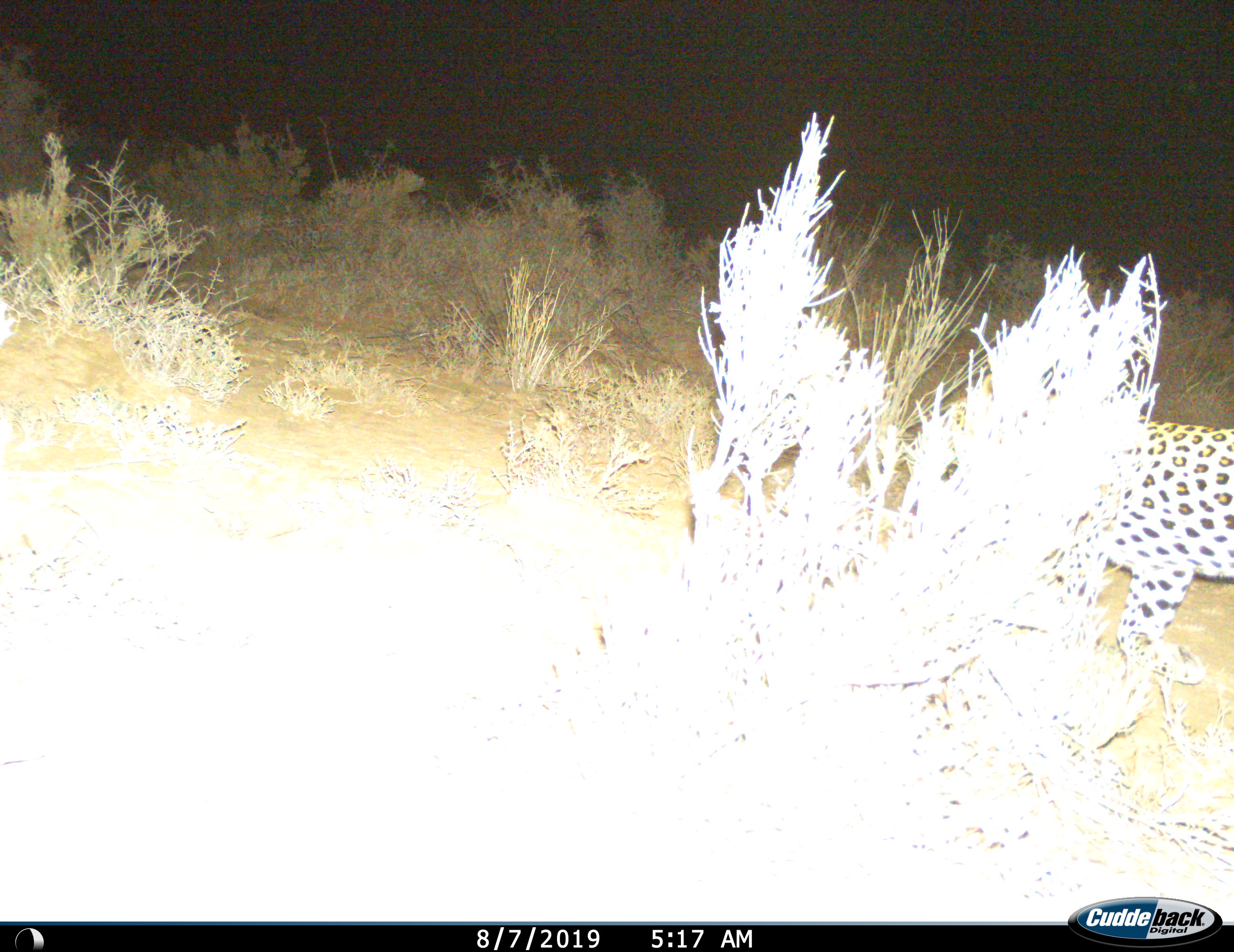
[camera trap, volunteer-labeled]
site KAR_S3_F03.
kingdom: Animalia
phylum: Chordata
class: Mammalia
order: Carnivora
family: Felidae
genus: Panthera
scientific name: Panthera pardus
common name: leopard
Leopard (Panthera pardus), count 1. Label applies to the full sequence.